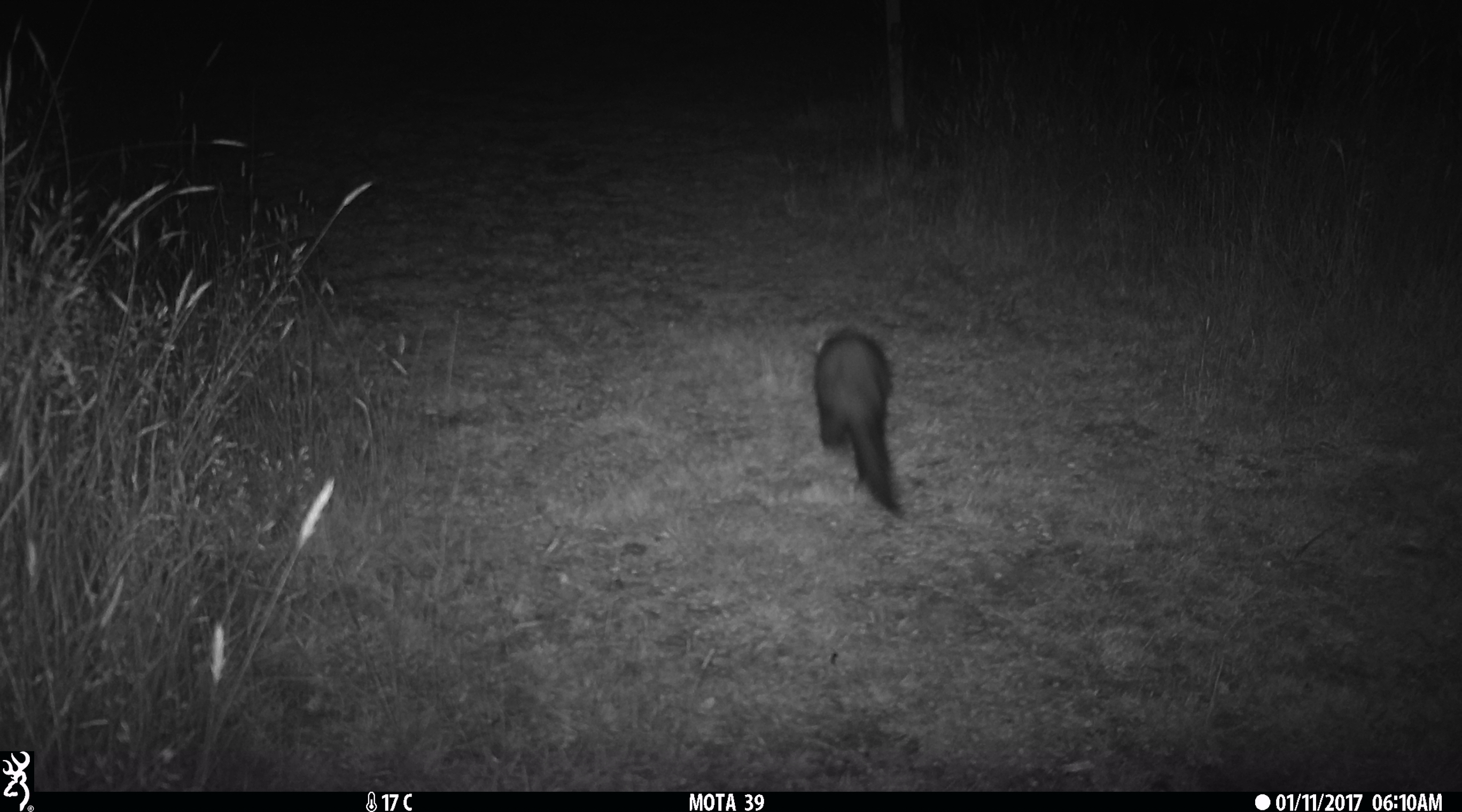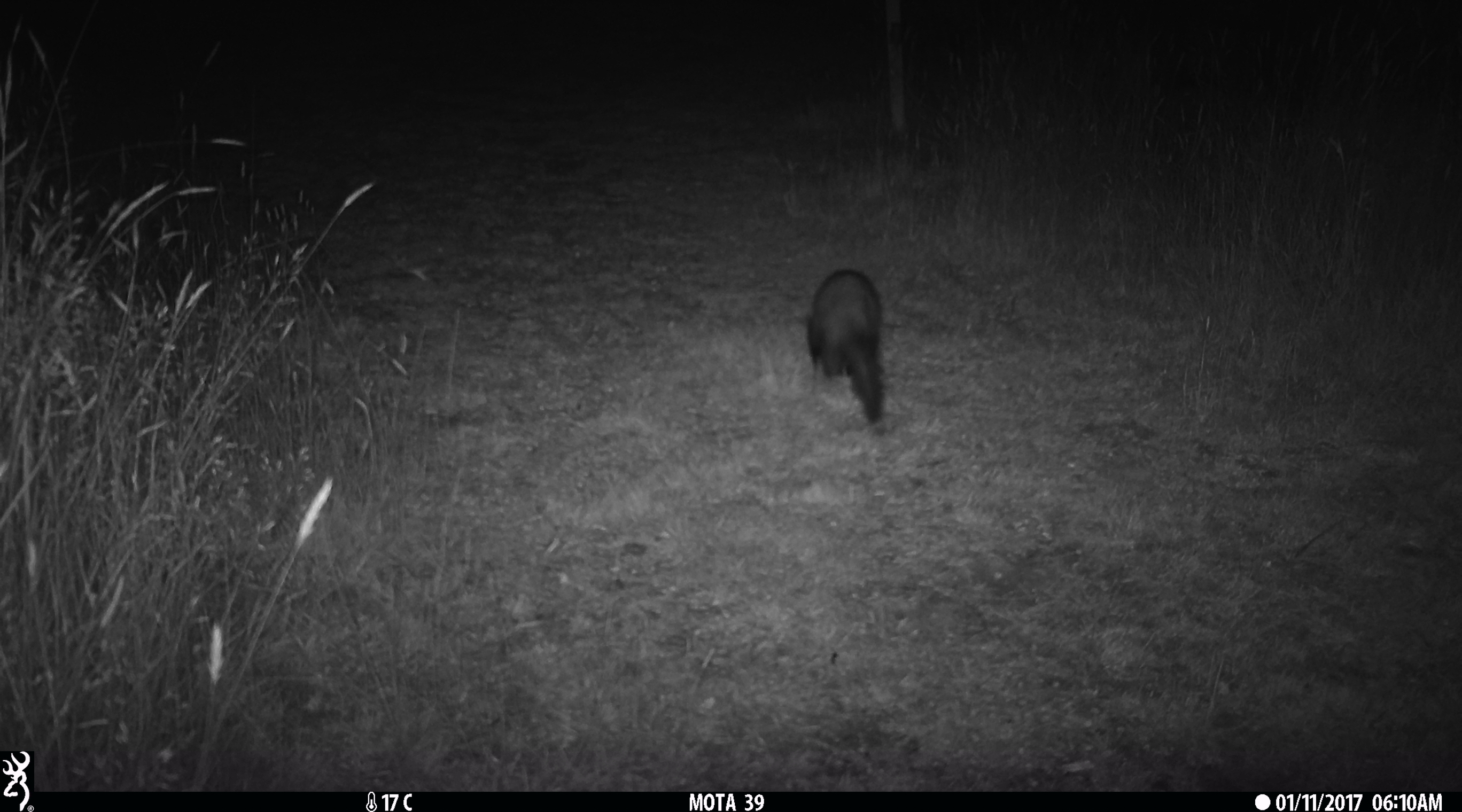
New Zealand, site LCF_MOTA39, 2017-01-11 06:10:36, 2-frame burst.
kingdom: Animalia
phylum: Chordata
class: Mammalia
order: Carnivora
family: Mustelidae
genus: Mustela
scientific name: Mustela furo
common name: ferret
Ferret (Mustela furo).